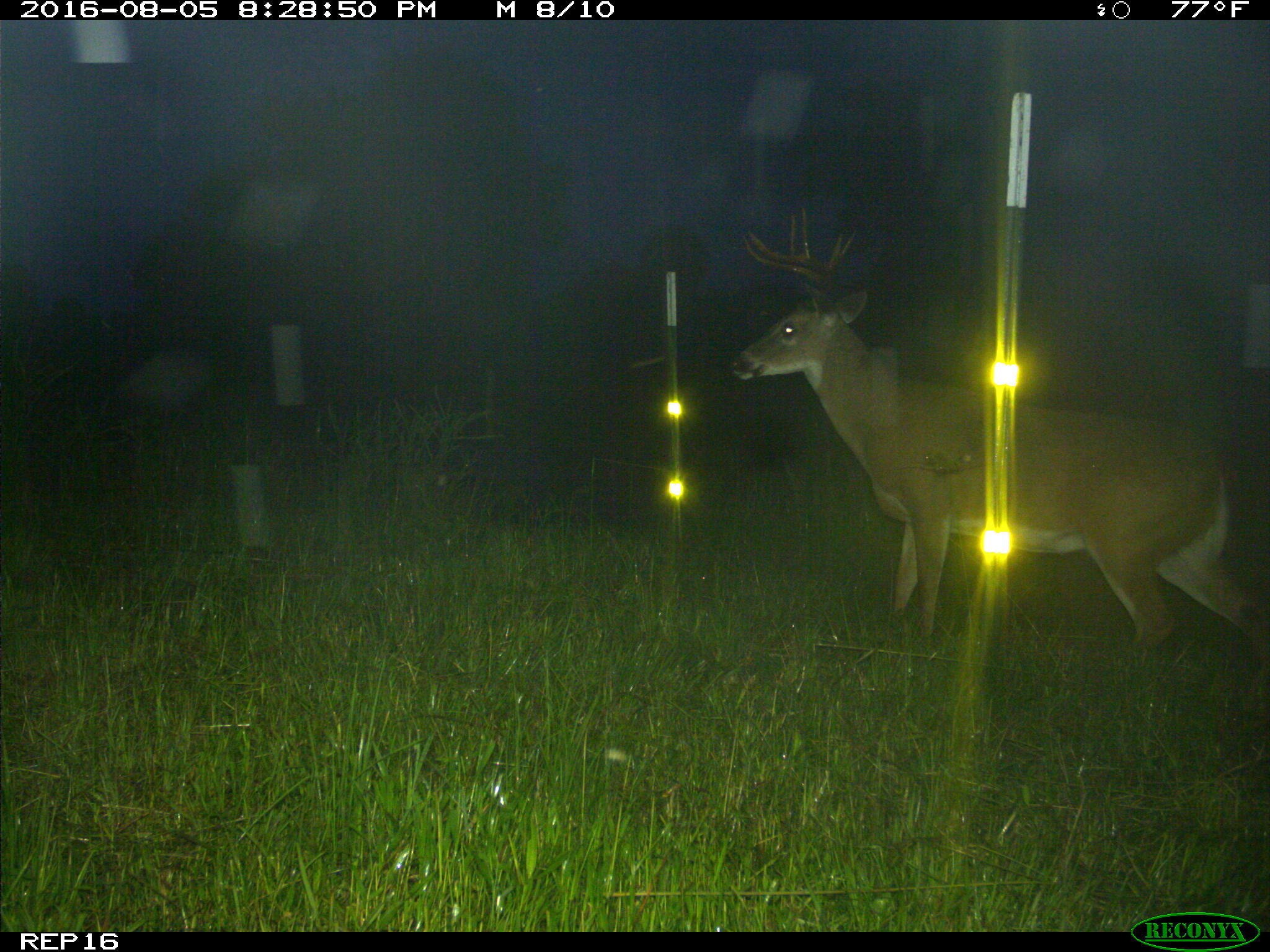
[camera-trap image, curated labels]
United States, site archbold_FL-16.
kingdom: Animalia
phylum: Chordata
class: Mammalia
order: Artiodactyla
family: Cervidae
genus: Odocoileus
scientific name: Odocoileus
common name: deer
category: unidentified deer